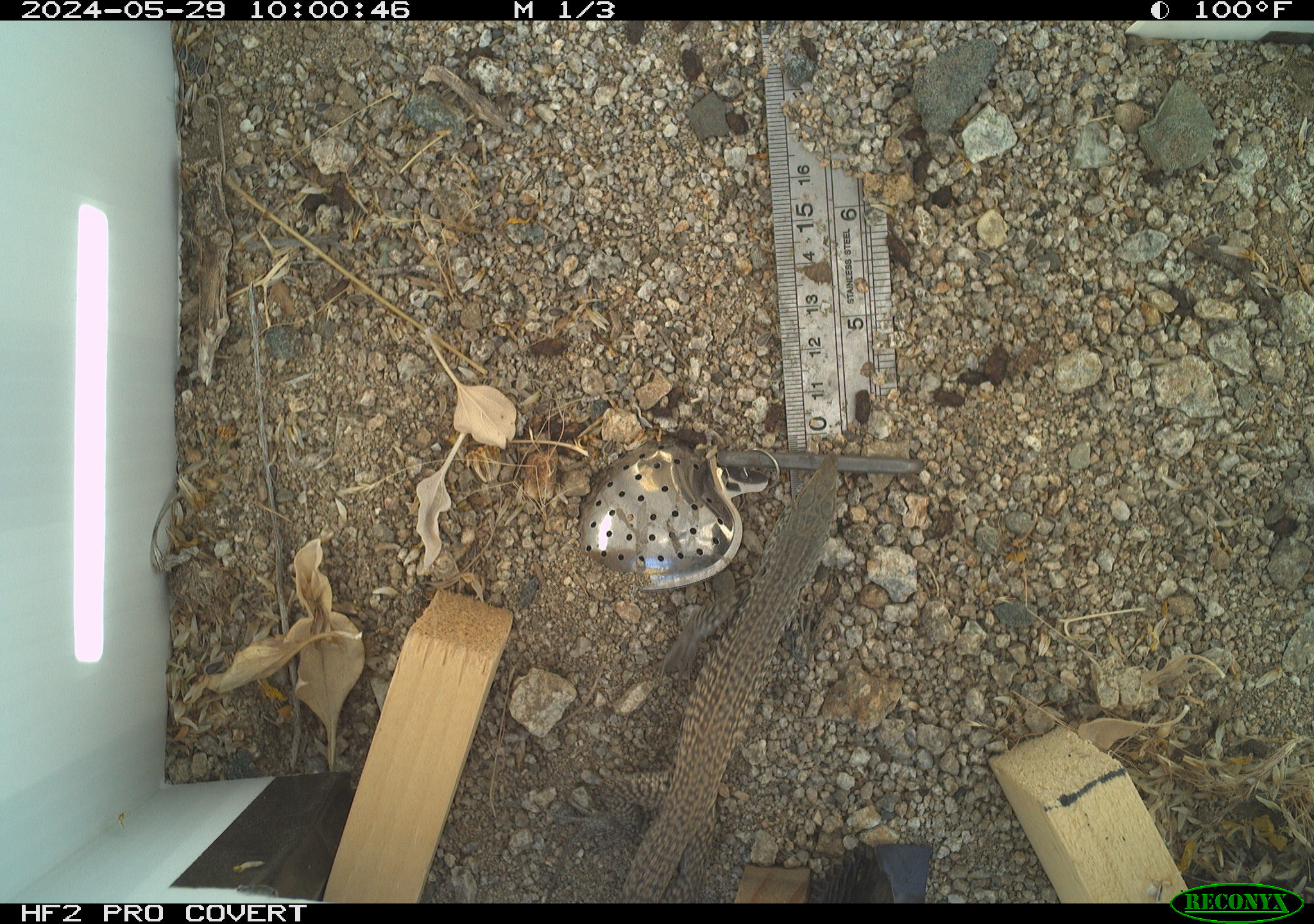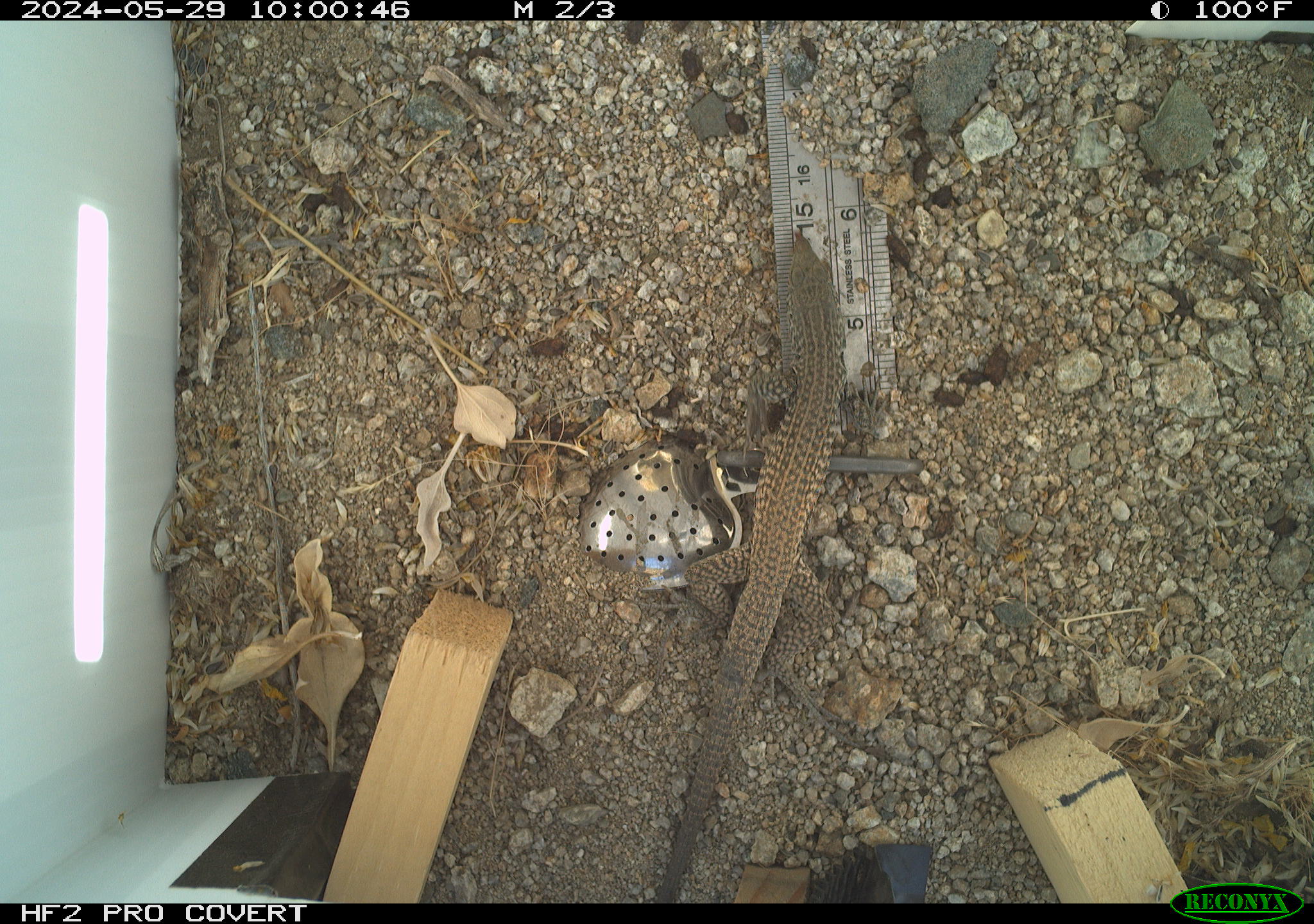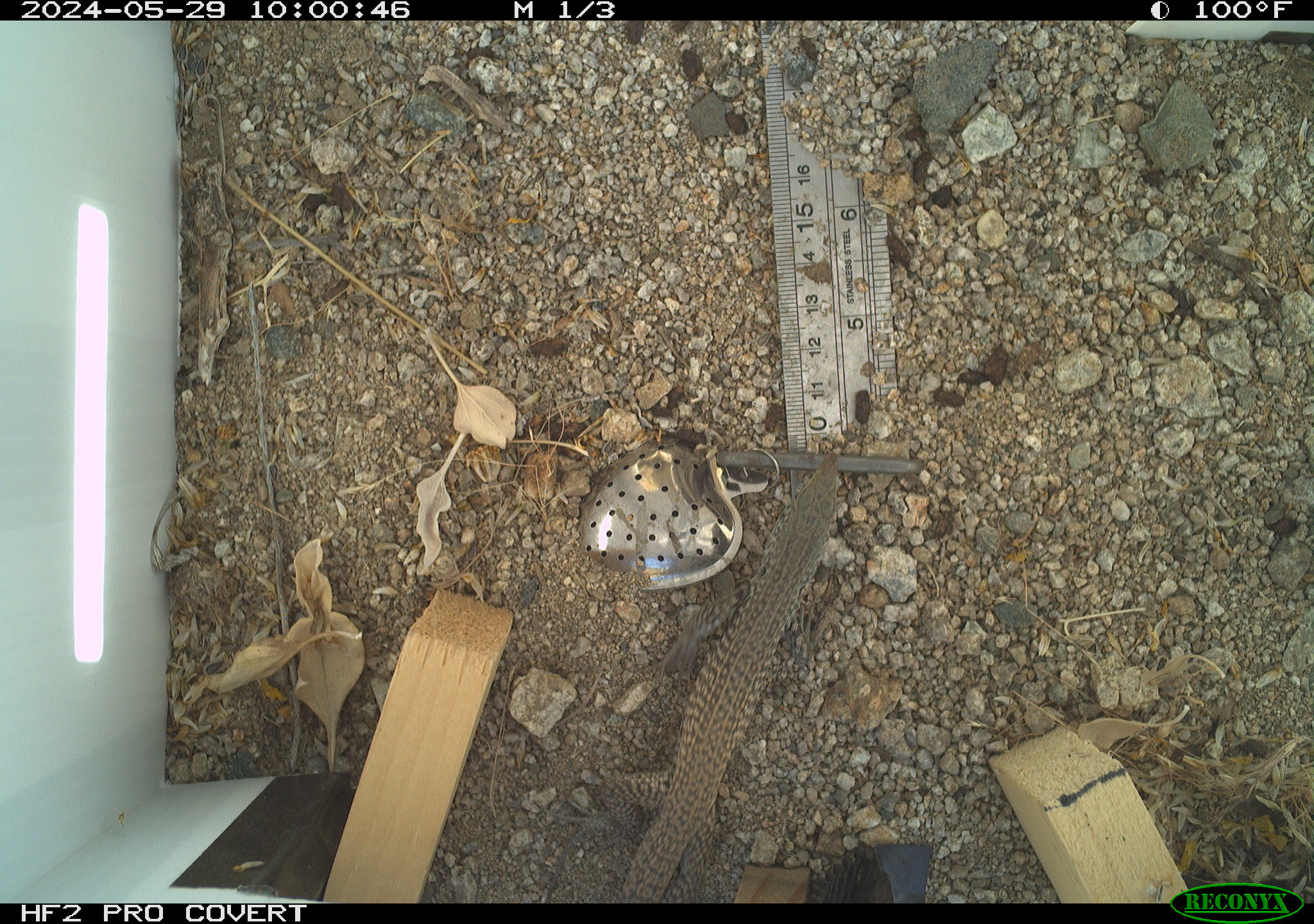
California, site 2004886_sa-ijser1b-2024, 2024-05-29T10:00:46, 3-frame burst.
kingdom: Animalia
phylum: Chordata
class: Reptilia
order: Squamata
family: Teiidae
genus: Aspidoscelis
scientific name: Aspidoscelis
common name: whiptail lizards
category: aspidoscelis species